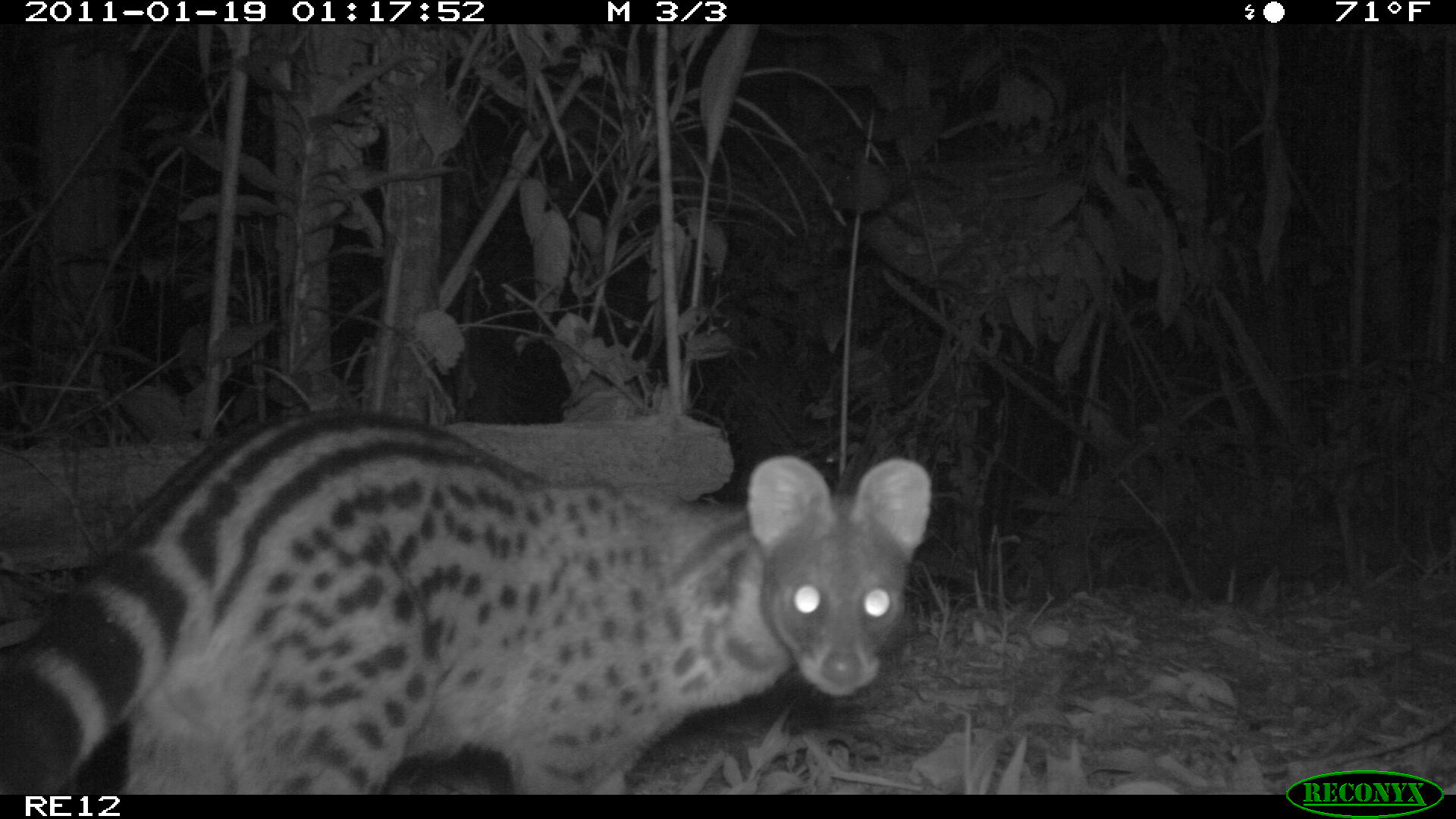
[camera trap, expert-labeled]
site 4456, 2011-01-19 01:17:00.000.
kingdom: Animalia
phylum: Chordata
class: Mammalia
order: Carnivora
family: Viverridae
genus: Viverricula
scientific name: Viverricula indica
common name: small indian civet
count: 1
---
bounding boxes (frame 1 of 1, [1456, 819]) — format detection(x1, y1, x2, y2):
viverricula indica: detection(0, 404, 930, 794)